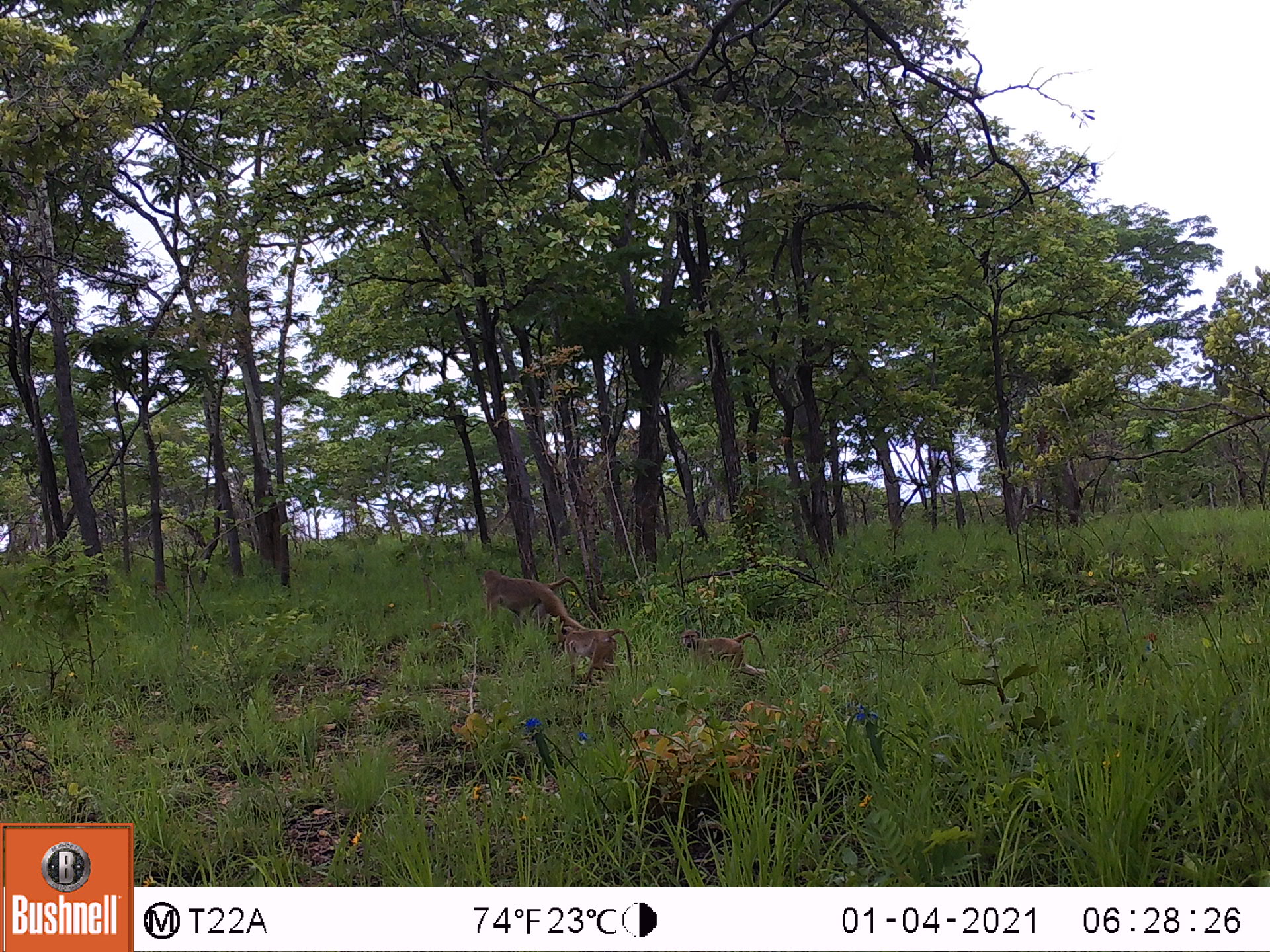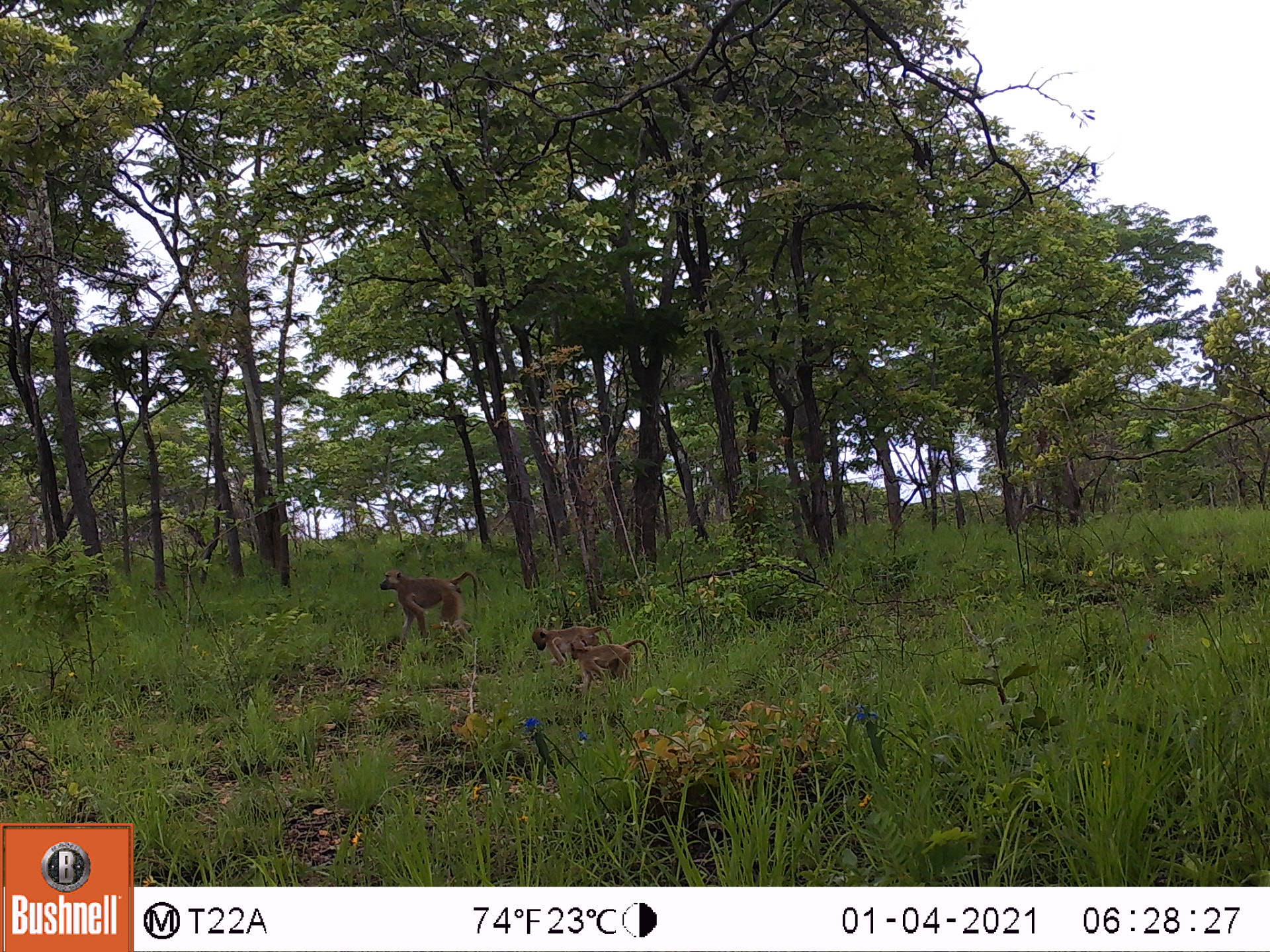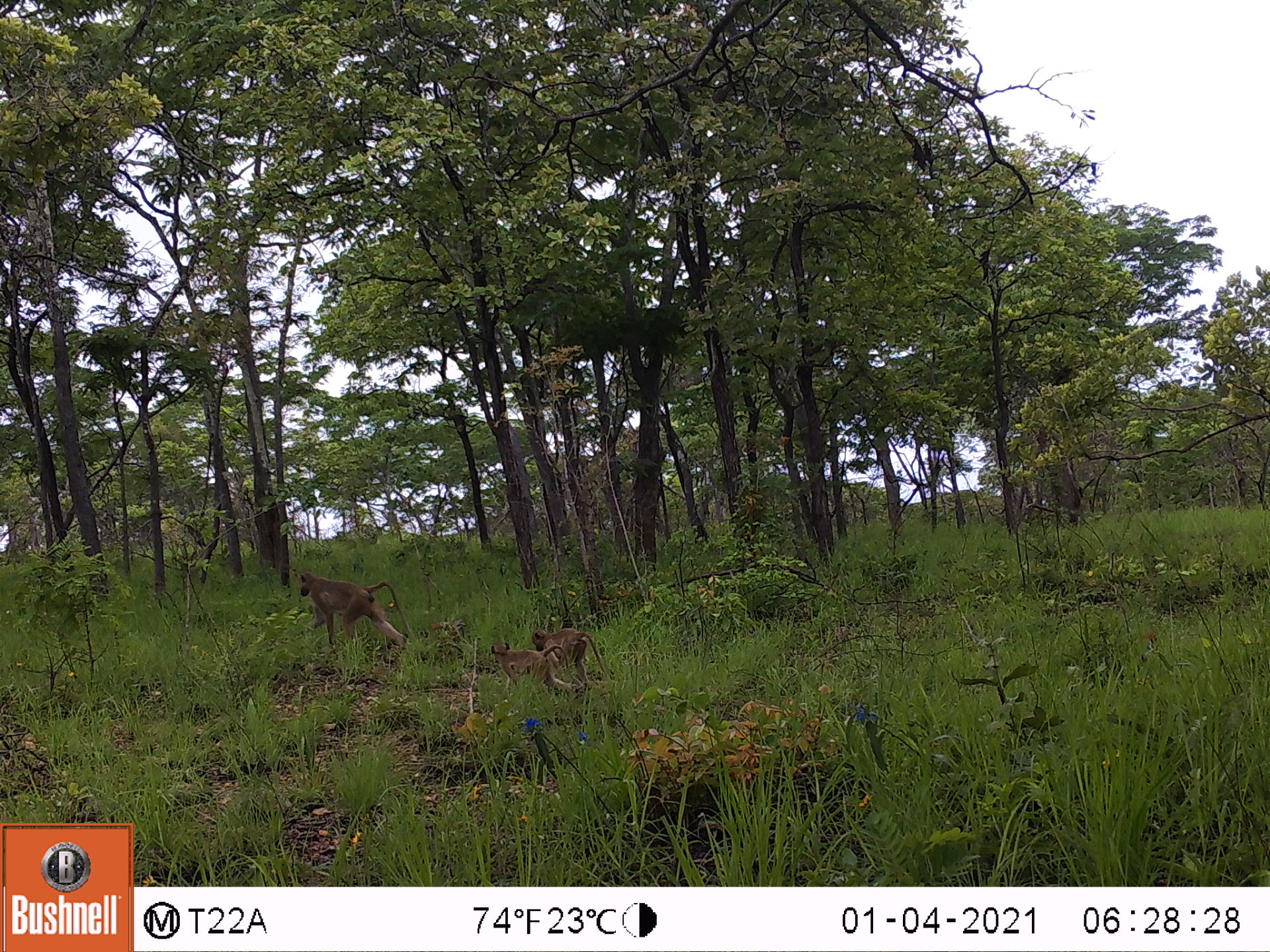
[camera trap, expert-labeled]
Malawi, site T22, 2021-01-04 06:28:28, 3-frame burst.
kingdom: Animalia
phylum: Chordata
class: Mammalia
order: Primates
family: Cercopithecidae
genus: Papio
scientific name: Papio cynocephalus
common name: yellow baboon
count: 3